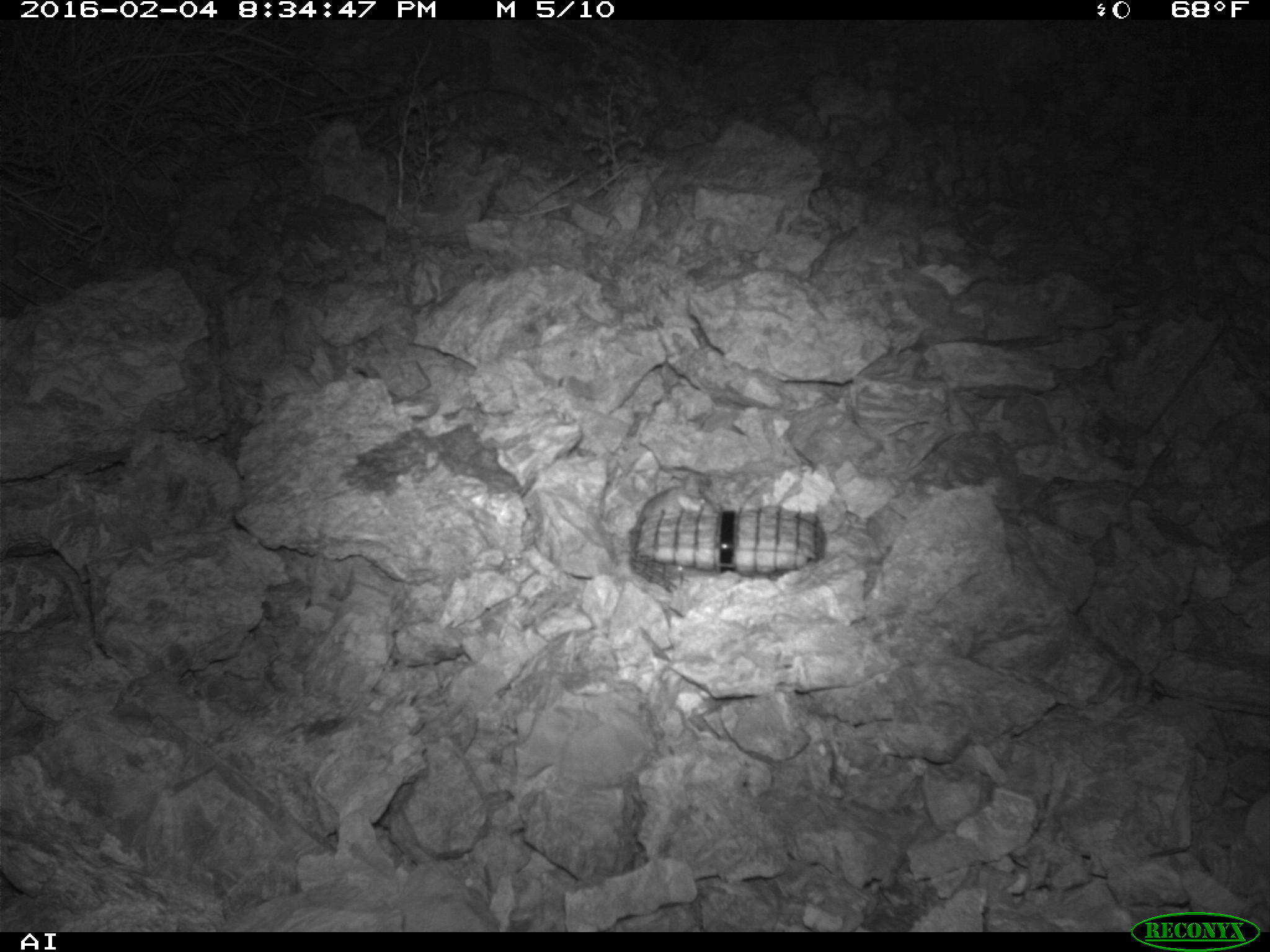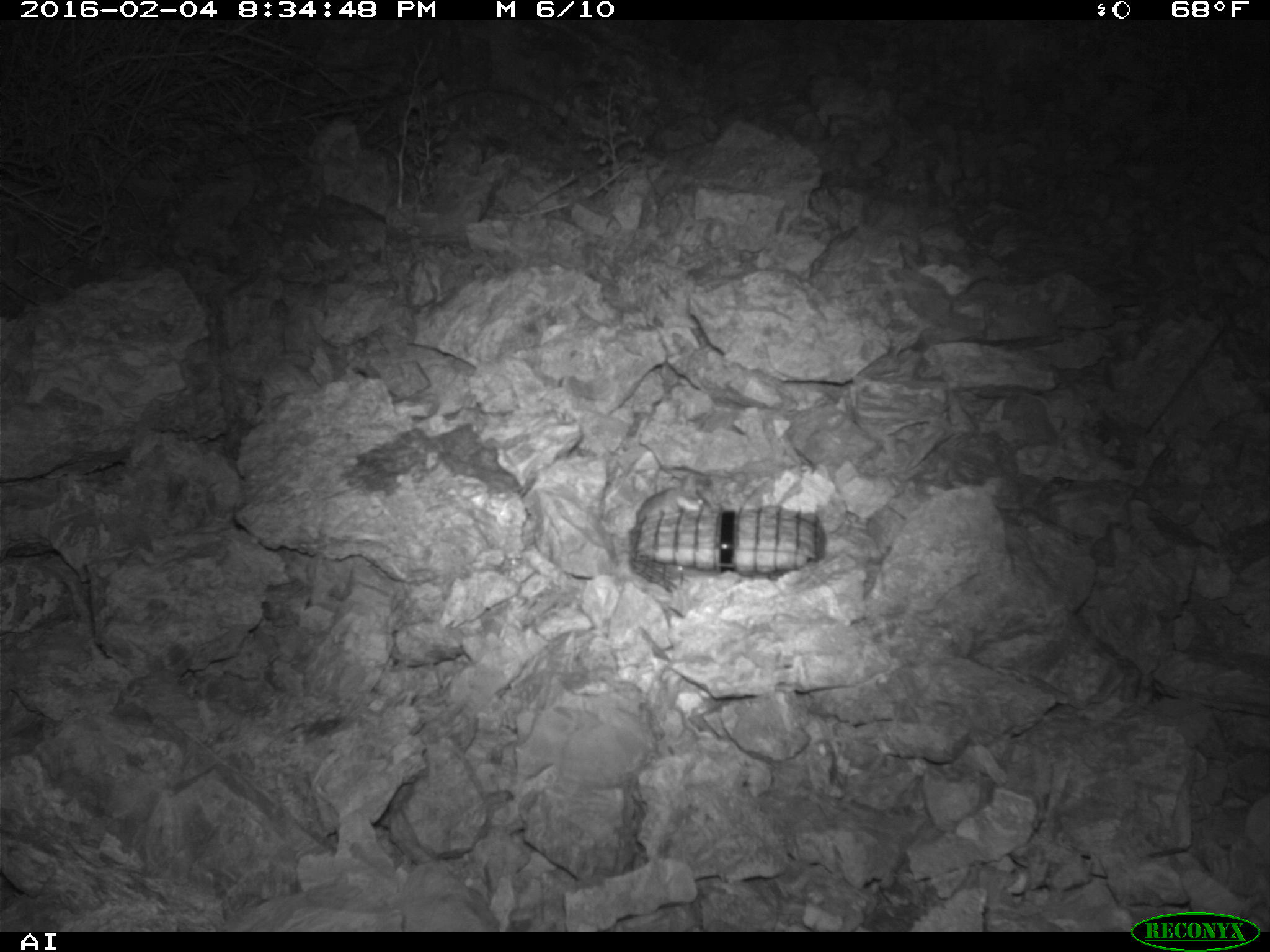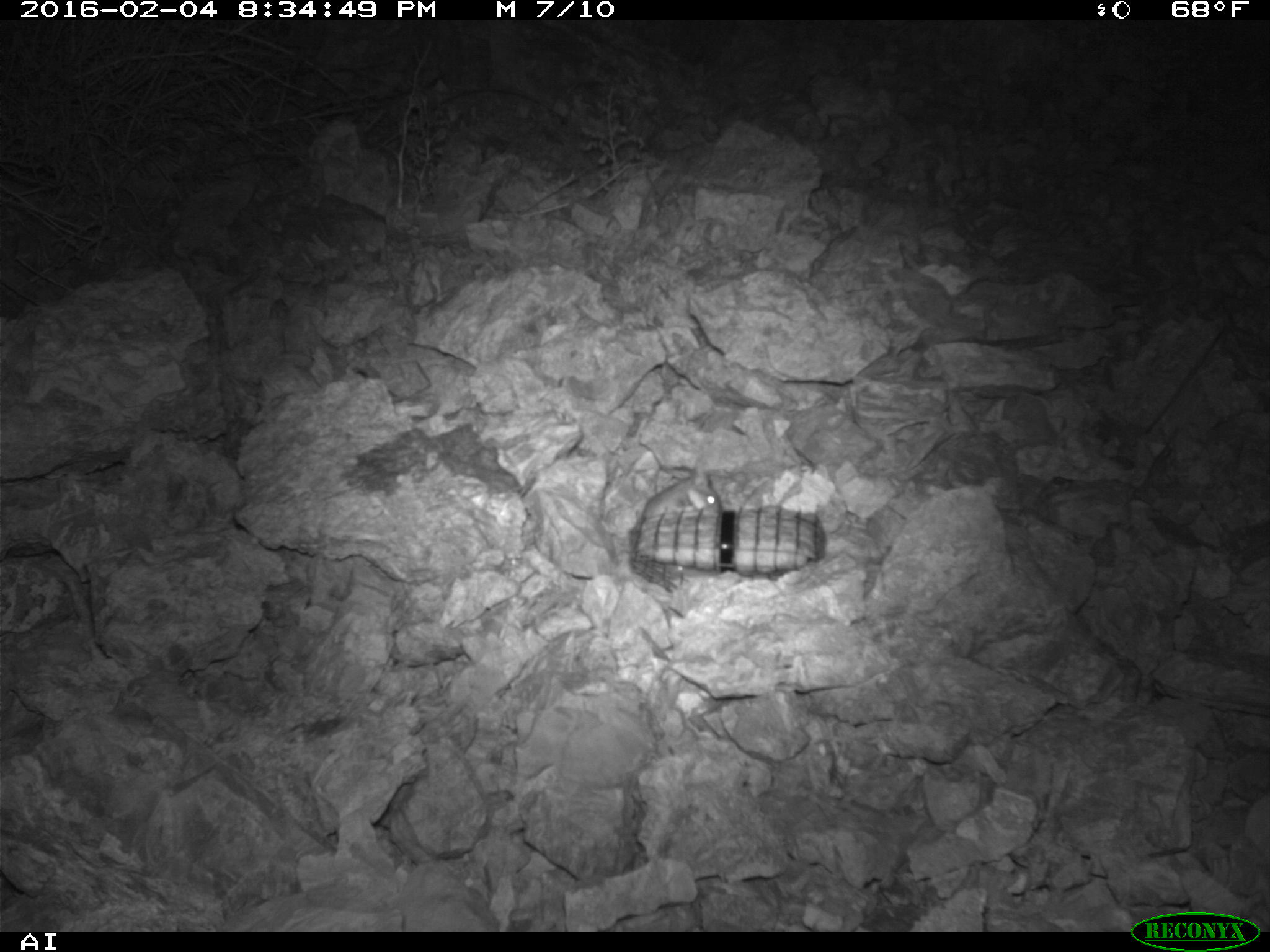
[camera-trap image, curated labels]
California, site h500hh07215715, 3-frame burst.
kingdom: Animalia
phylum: Chordata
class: Mammalia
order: Rodentia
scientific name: Rodentia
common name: rodent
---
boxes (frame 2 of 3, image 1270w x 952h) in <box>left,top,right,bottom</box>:
rodent: <box>631,487,704,524</box>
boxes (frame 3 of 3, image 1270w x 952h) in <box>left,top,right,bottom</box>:
rodent: <box>640,471,722,519</box>